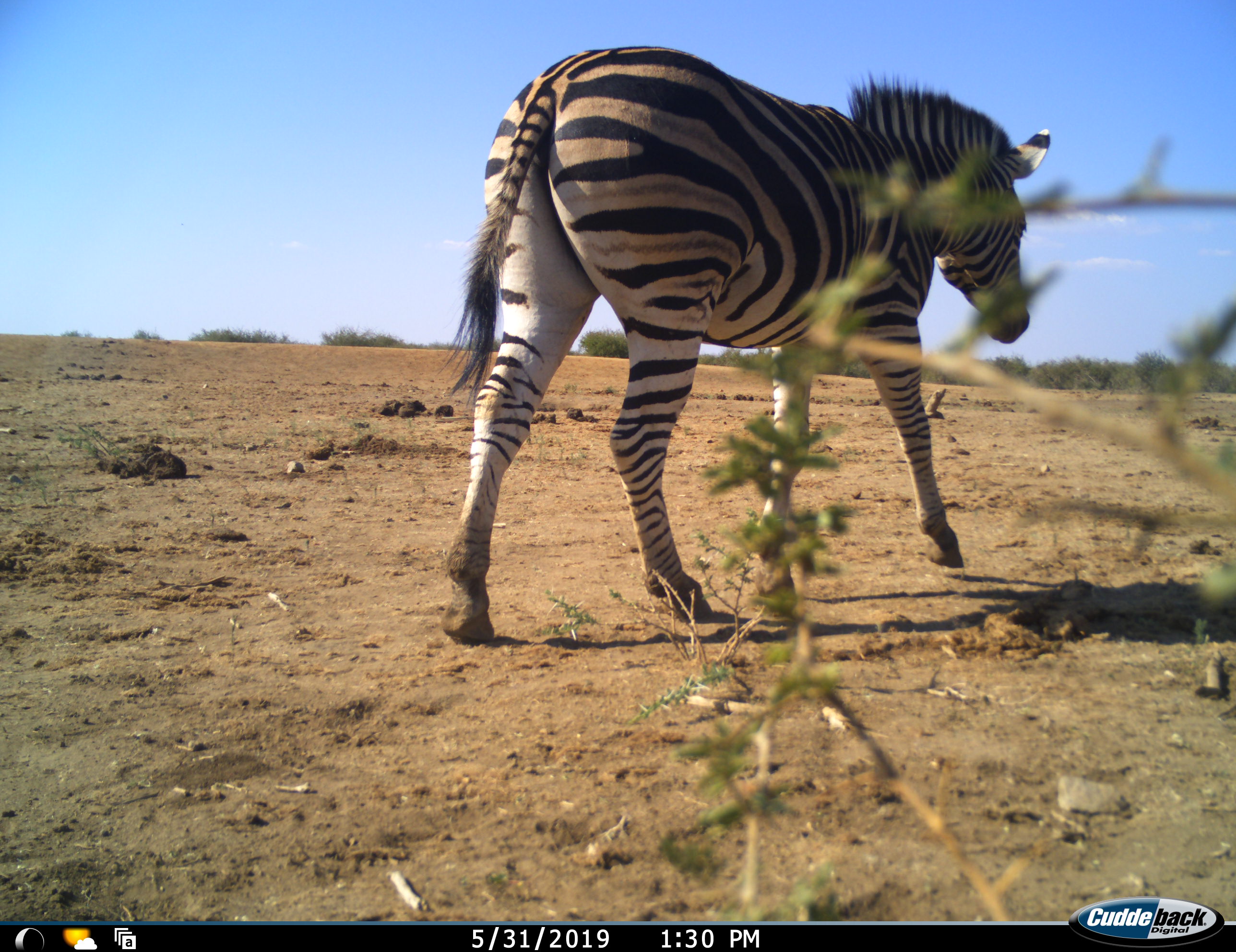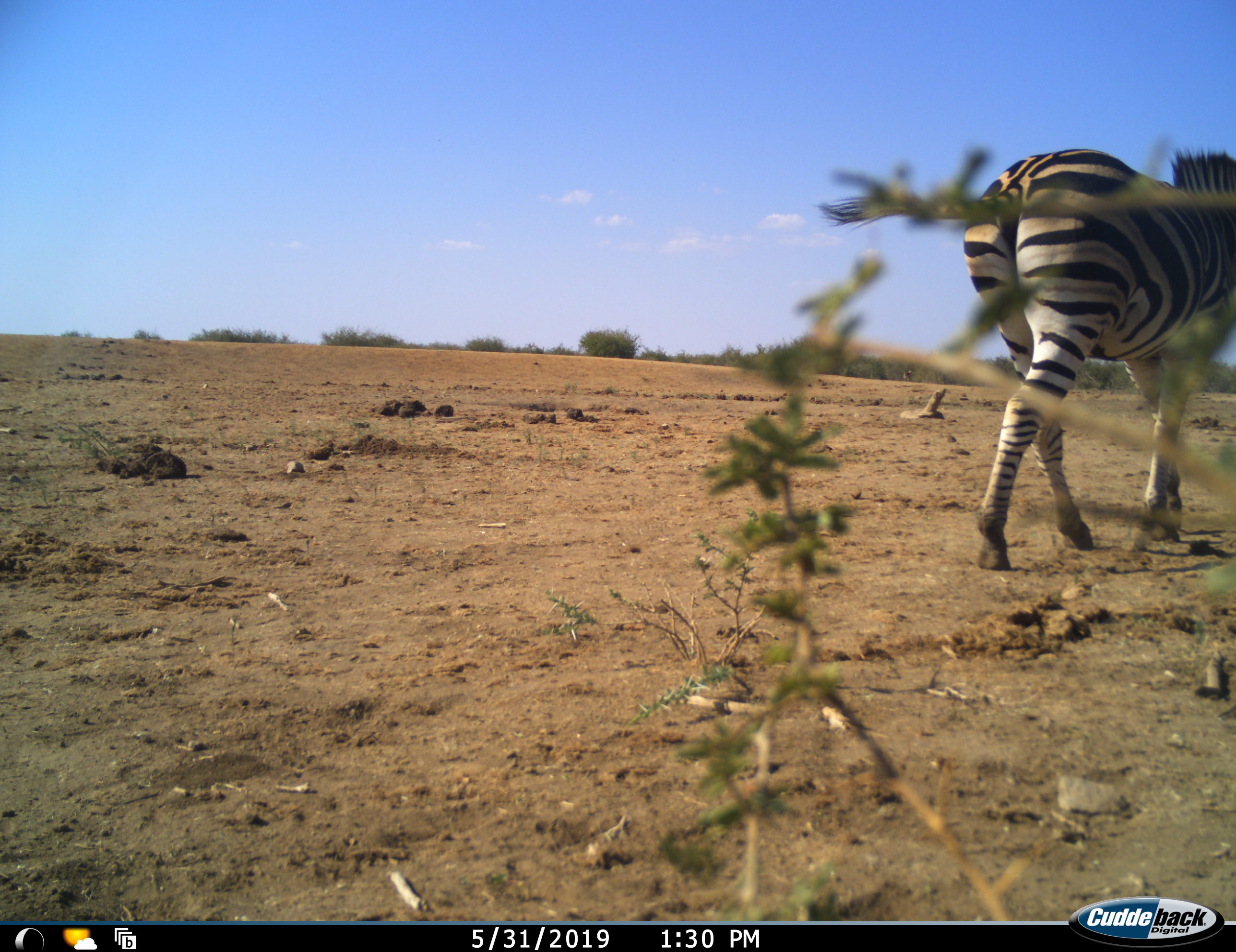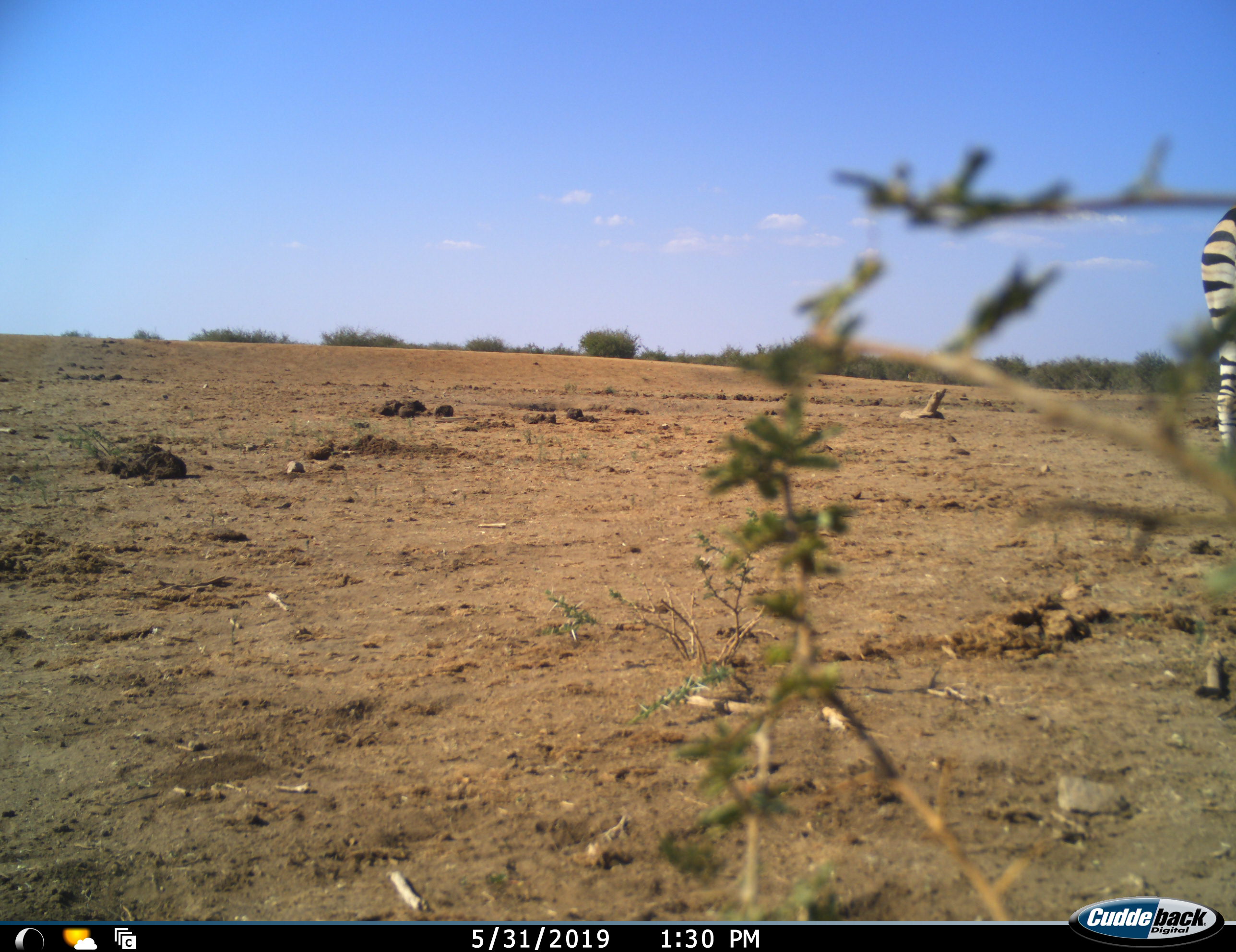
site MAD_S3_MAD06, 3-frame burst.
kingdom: Animalia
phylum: Chordata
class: Mammalia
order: Perissodactyla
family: Equidae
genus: Equus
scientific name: Equus quagga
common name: plains zebra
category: zebraplains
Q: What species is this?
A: Zebraplains (plains zebra) (Equus quagga).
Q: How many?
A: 1.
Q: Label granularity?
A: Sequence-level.